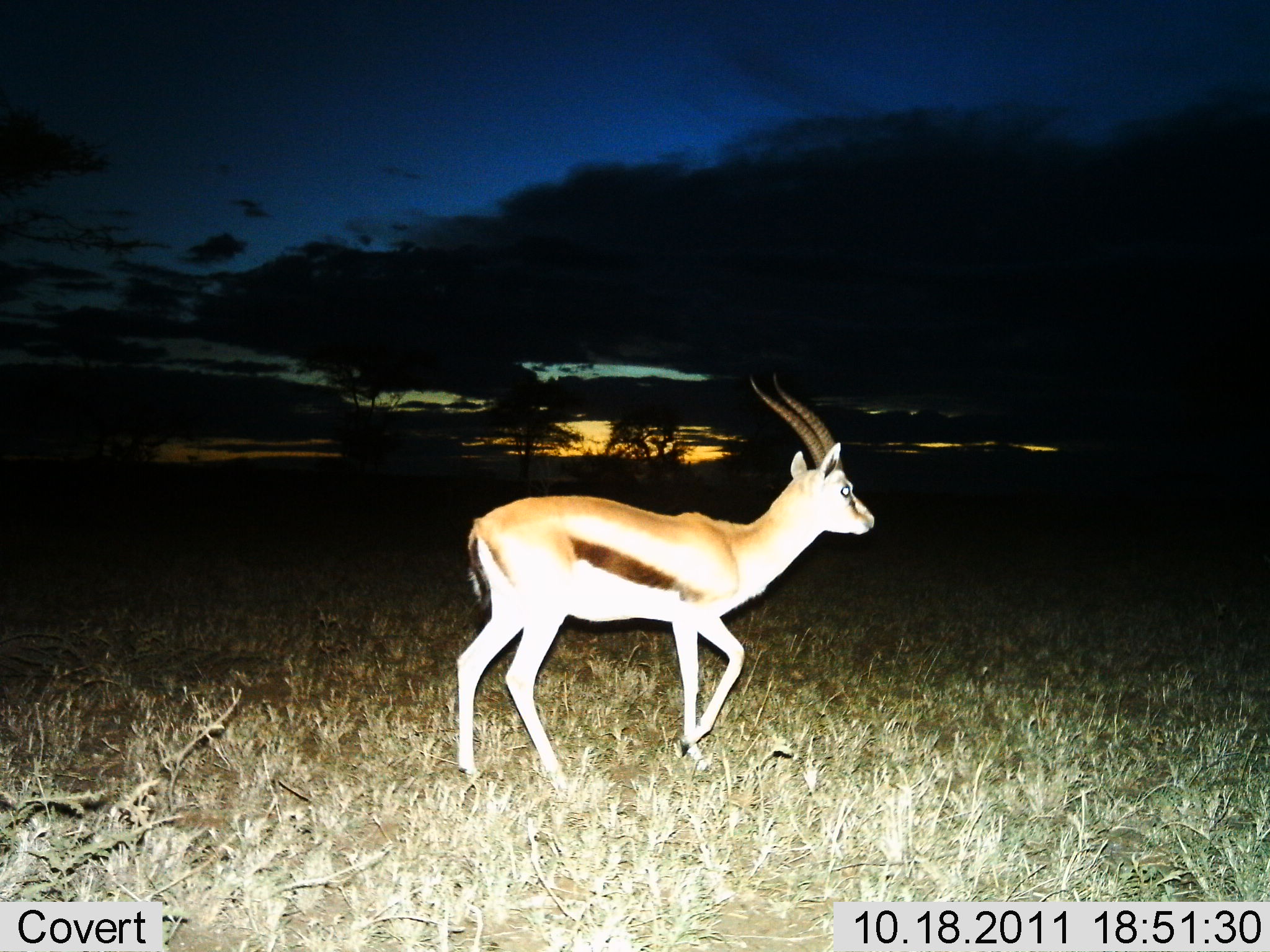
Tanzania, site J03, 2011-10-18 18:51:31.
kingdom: Animalia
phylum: Chordata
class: Mammalia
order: Artiodactyla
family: Bovidae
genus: Eudorcas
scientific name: Eudorcas thomsonii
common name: thomson's gazelle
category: gazellethomsons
Gazellethomsons (thomson's gazelle) (Eudorcas thomsonii), count 1. Behavior (volunteer vote fractions): standing 33%, resting 0%, moving 75%, interacting 0%. Young present (vote fraction): 0%. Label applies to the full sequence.